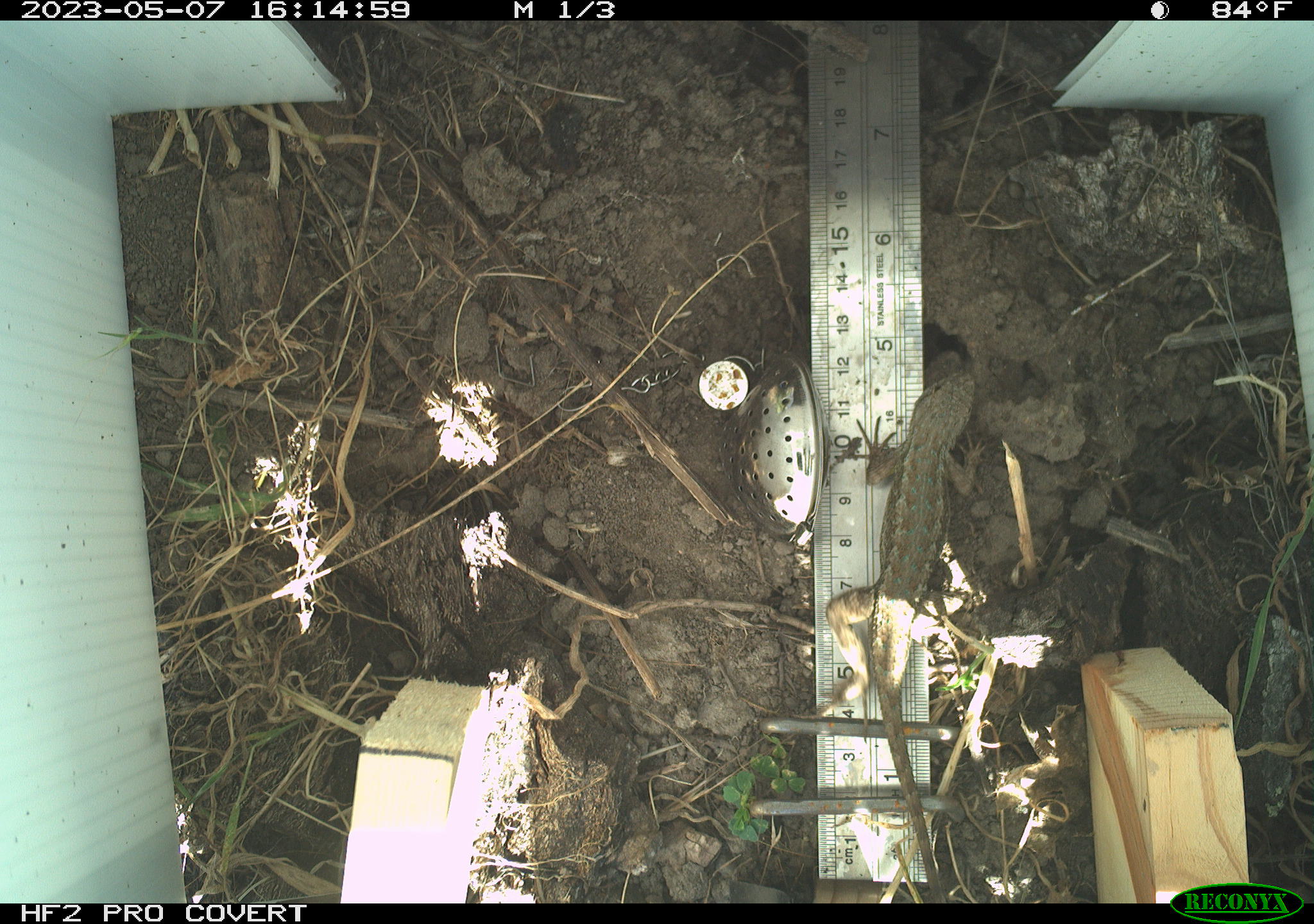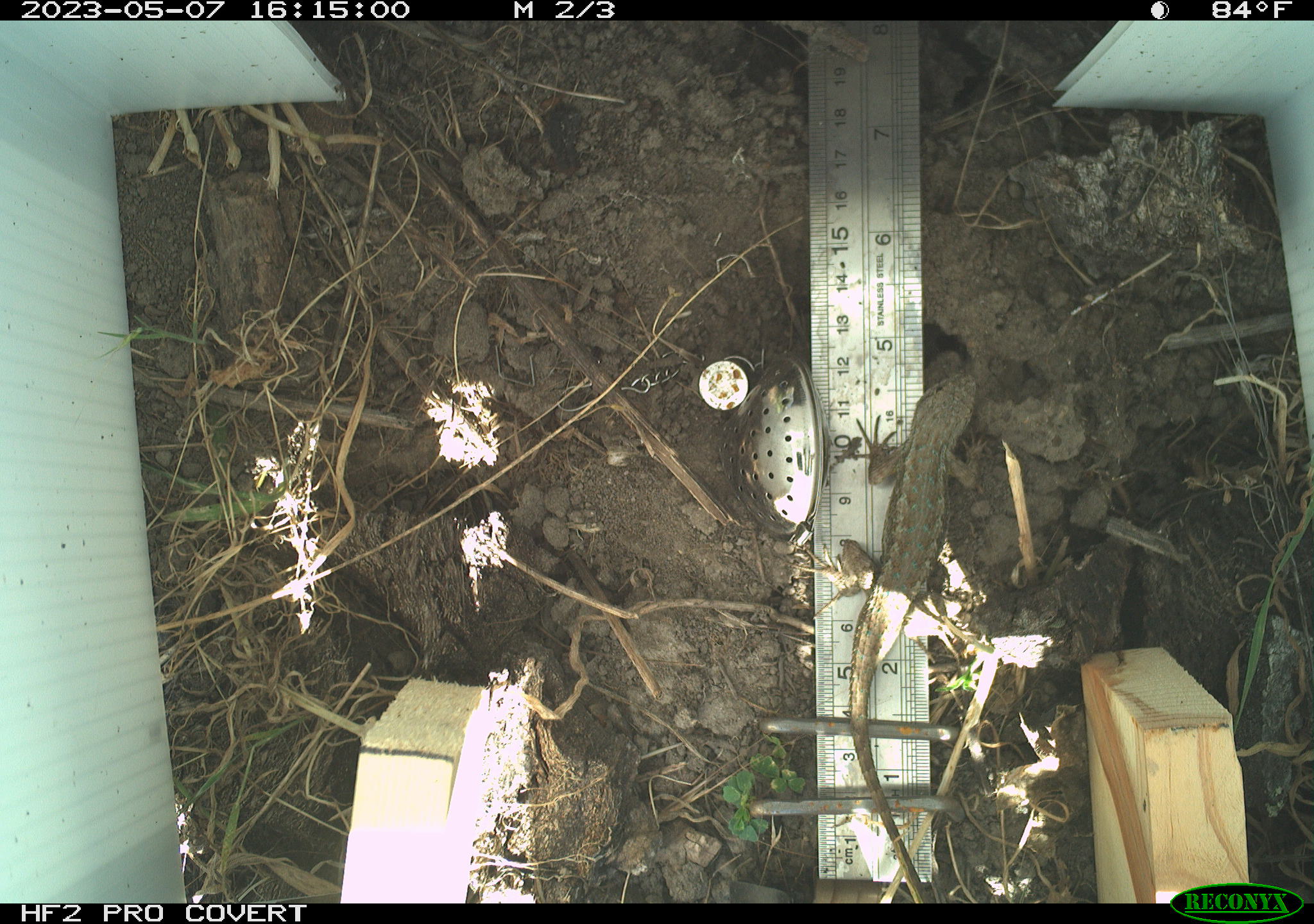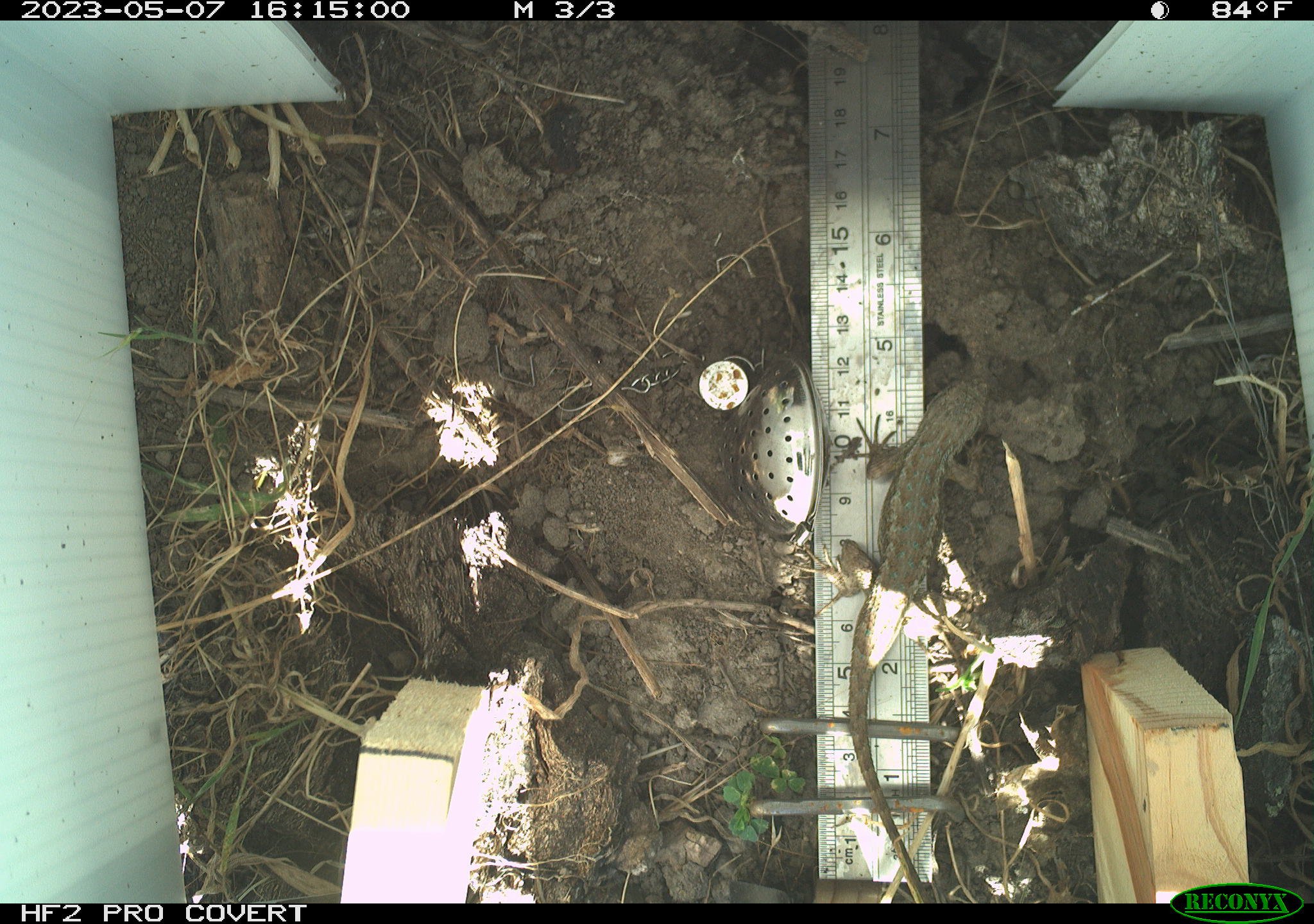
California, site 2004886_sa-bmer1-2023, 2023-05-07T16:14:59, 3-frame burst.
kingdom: Animalia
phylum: Chordata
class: Reptilia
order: Squamata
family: Phrynosomatidae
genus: Sceloporus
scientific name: Sceloporus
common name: spiny lizards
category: sceloporus species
Sceloporus species (spiny lizards) (Sceloporus).